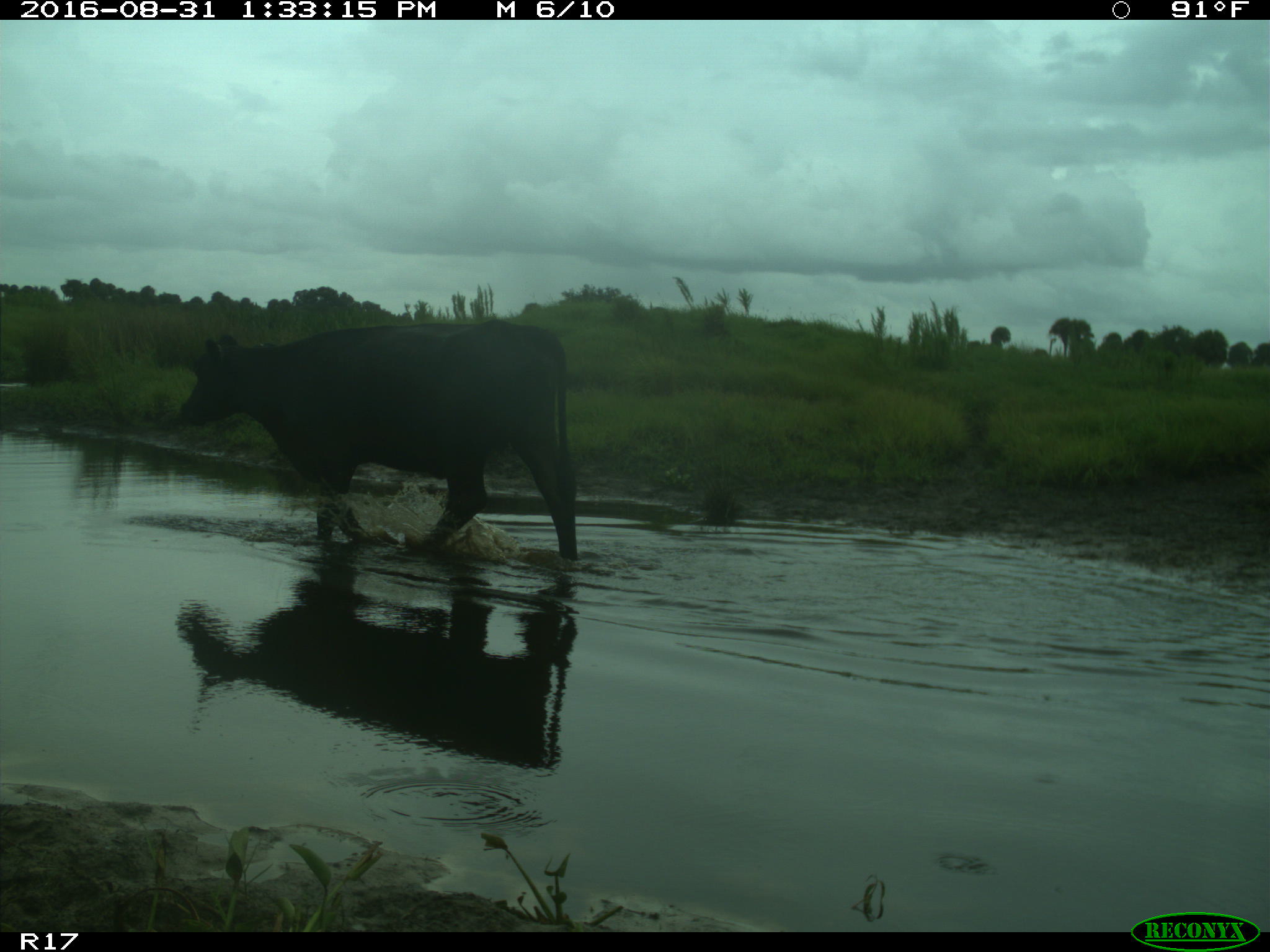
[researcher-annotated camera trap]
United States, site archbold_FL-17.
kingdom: Animalia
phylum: Chordata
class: Mammalia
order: Artiodactyla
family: Bovidae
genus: Bos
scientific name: Bos taurus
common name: domestic cow